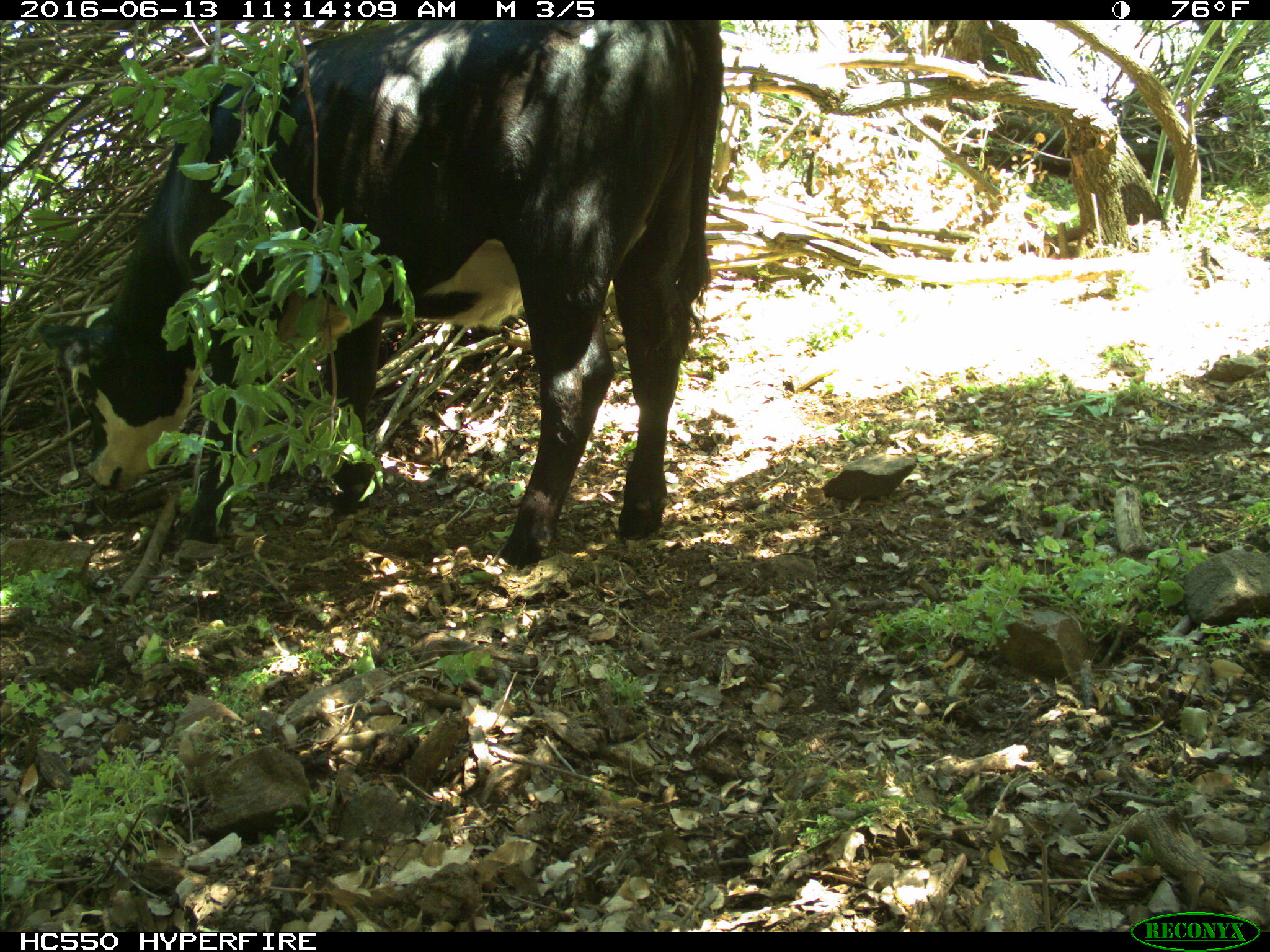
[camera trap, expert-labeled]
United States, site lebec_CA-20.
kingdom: Animalia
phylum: Chordata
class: Mammalia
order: Artiodactyla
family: Bovidae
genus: Bos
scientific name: Bos taurus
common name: domestic cow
Bos taurus (domestic cow).